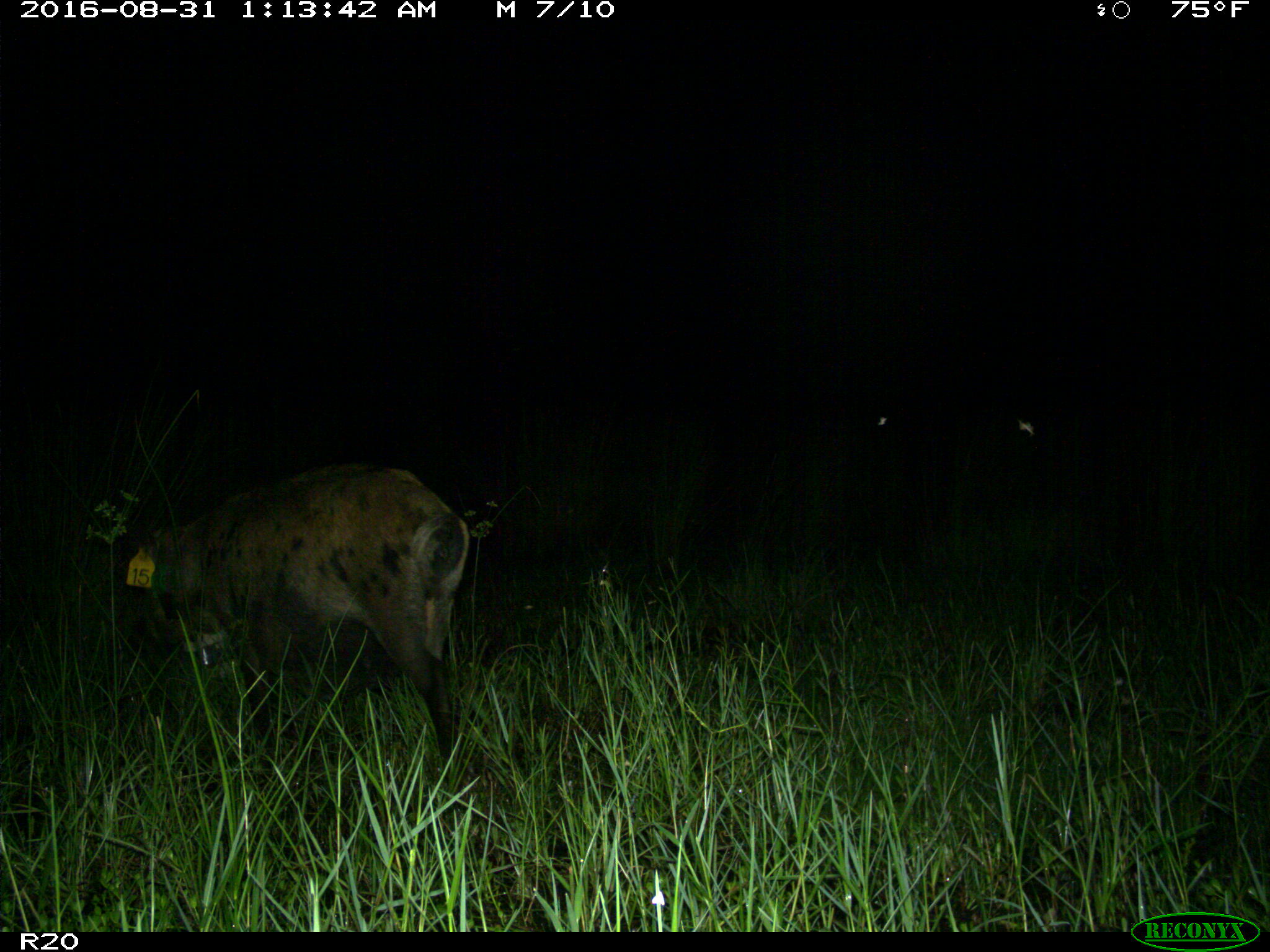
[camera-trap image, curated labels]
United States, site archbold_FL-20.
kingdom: Animalia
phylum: Chordata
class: Mammalia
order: Artiodactyla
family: Suidae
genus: Sus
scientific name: Sus scrofa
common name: wild boar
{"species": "Sus scrofa (wild boar)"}